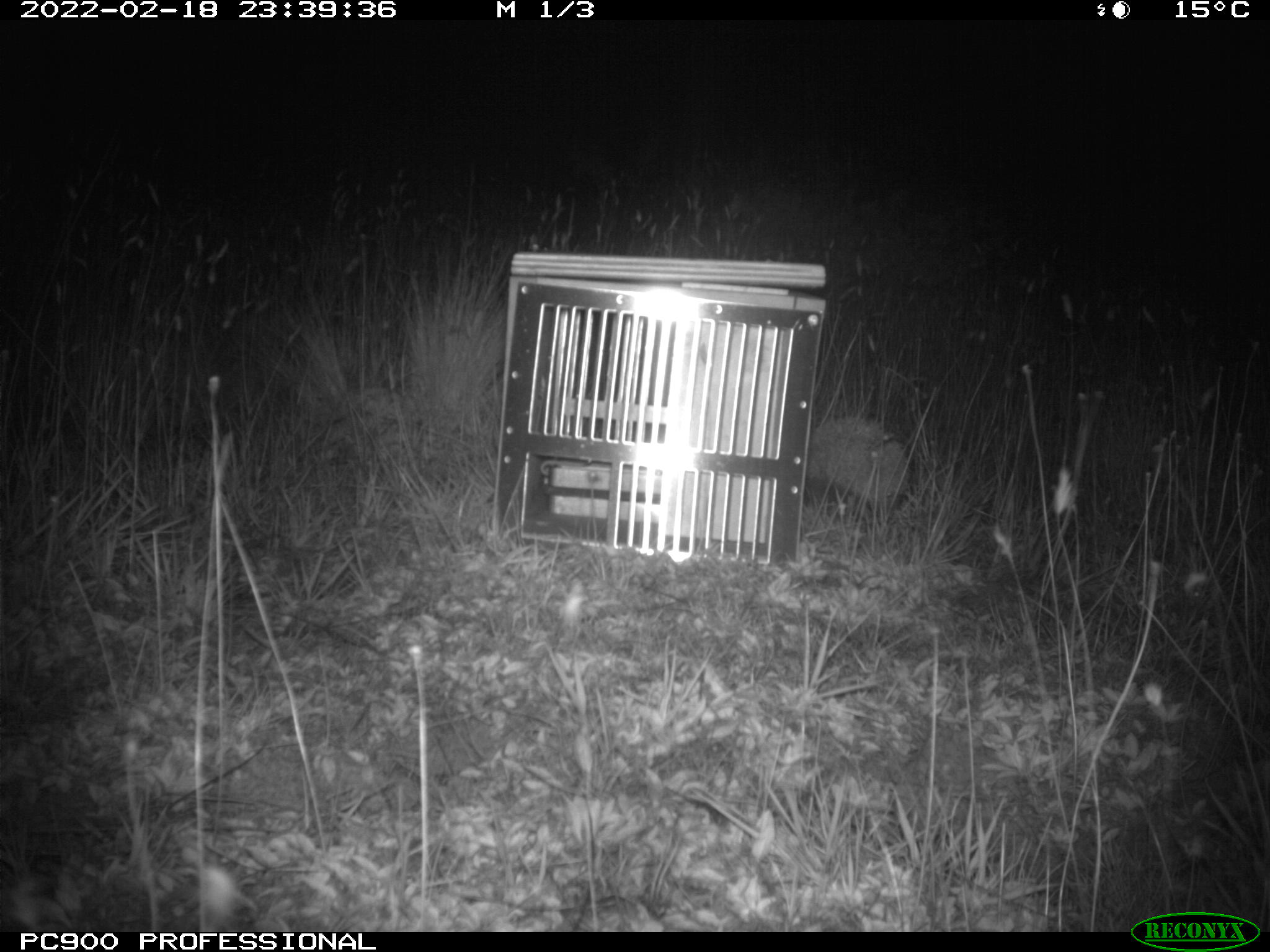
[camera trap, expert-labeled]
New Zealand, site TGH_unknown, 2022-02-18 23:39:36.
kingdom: Animalia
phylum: Chordata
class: Mammalia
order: Eulipotyphla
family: Erinaceidae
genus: Erinaceus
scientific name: Erinaceus europaeus europaeus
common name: european hedgehog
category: hedgehog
Hedgehog (european hedgehog) (Erinaceus europaeus europaeus).